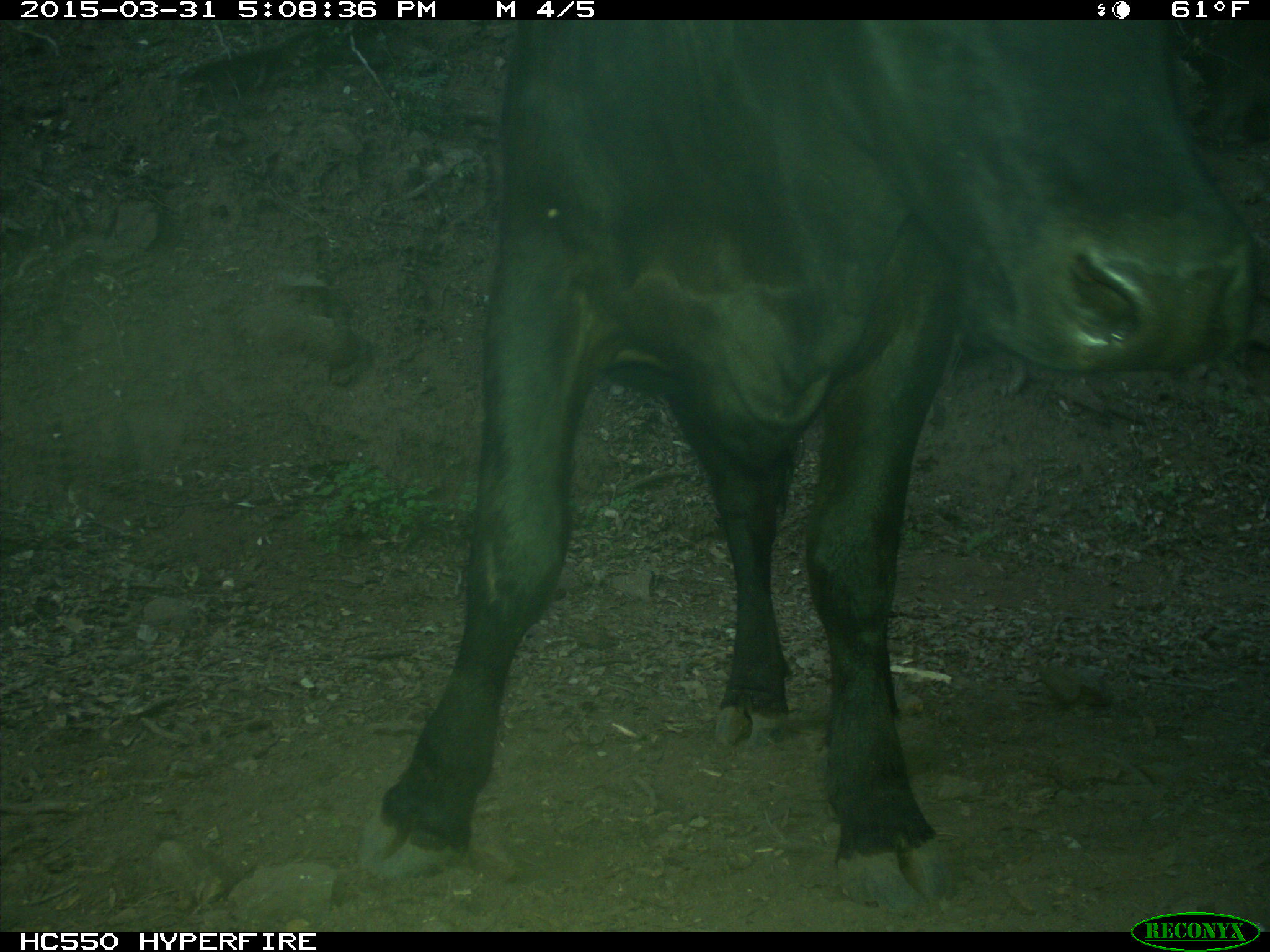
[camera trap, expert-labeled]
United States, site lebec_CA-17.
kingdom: Animalia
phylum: Chordata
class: Mammalia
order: Artiodactyla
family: Bovidae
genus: Bos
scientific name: Bos taurus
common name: domestic cow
Bos taurus (domestic cow).